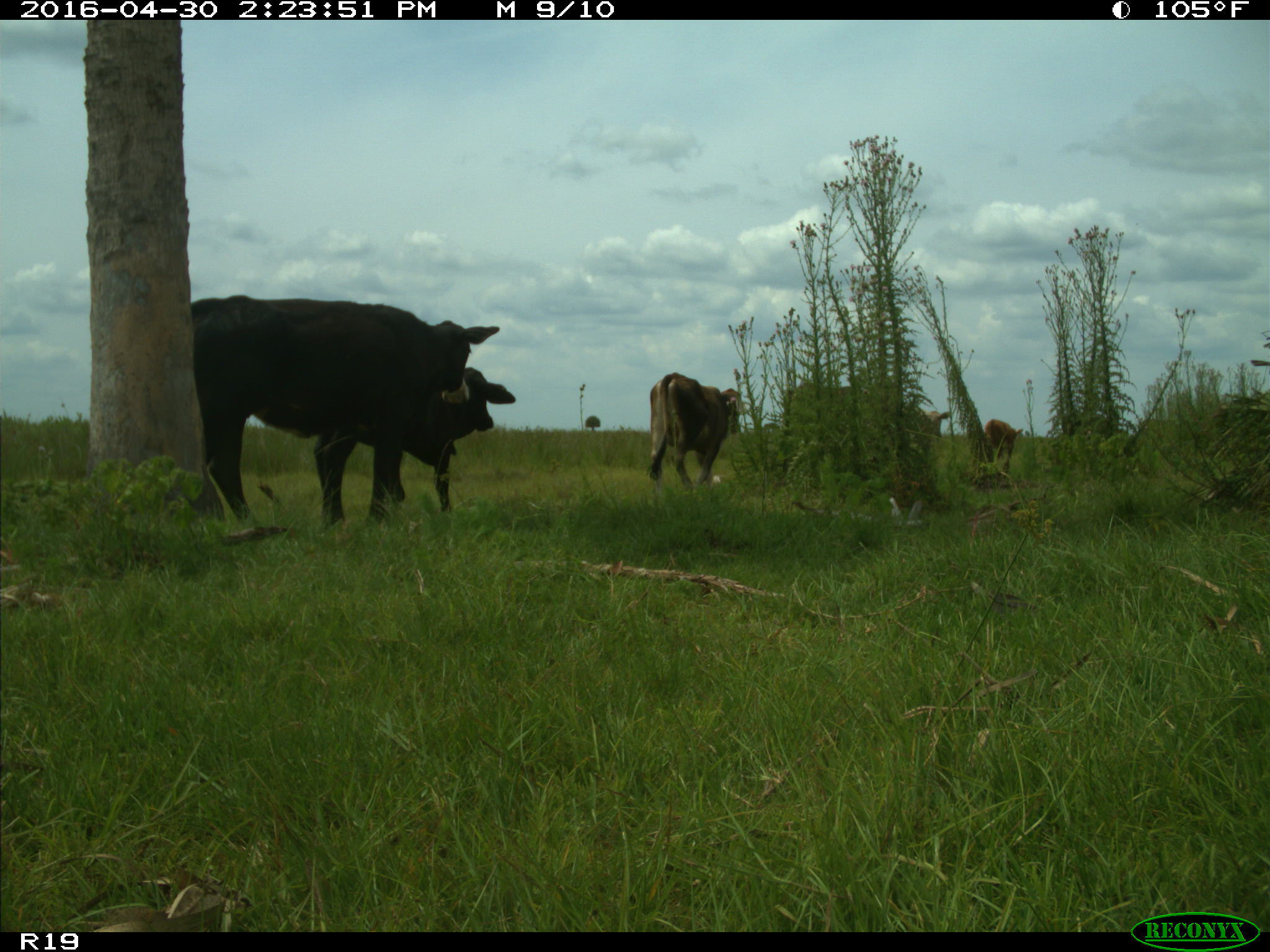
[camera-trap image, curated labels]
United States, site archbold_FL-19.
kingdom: Animalia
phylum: Chordata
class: Mammalia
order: Artiodactyla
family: Bovidae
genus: Bos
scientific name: Bos taurus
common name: domestic cow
Bos taurus (domestic cow).